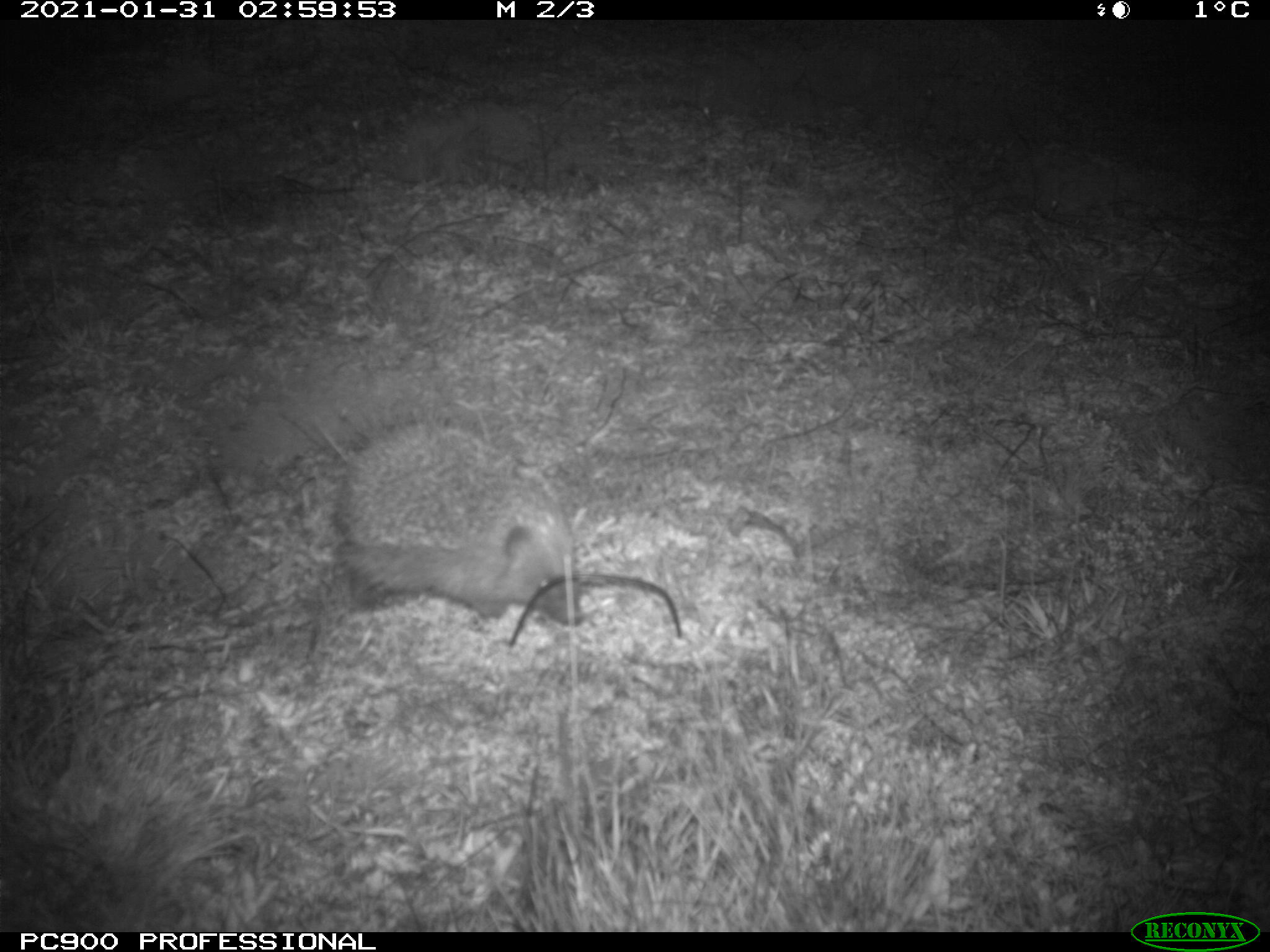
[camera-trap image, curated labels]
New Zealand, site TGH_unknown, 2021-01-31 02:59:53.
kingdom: Animalia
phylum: Chordata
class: Mammalia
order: Eulipotyphla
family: Erinaceidae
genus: Erinaceus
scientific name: Erinaceus europaeus europaeus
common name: european hedgehog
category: hedgehog